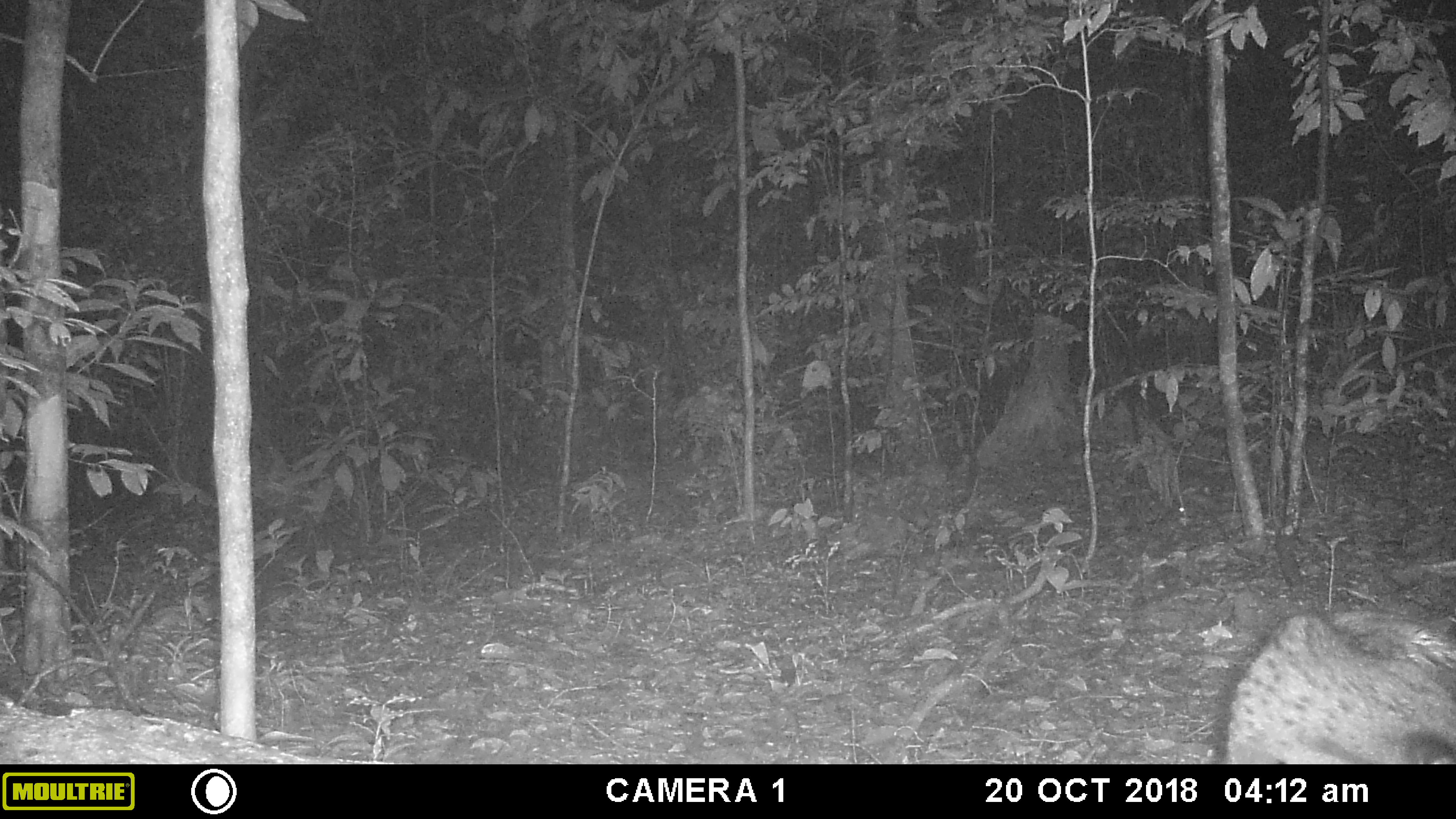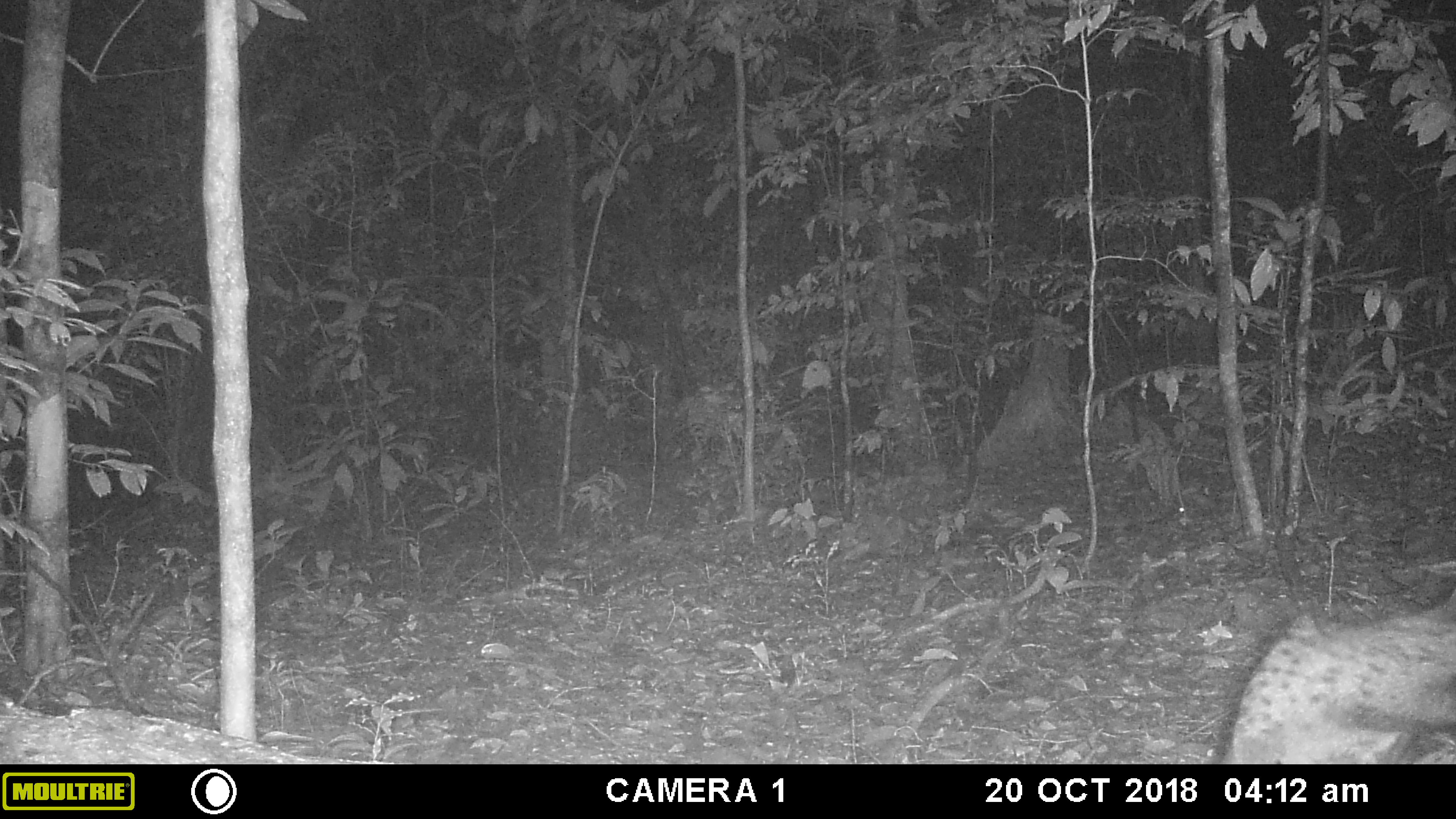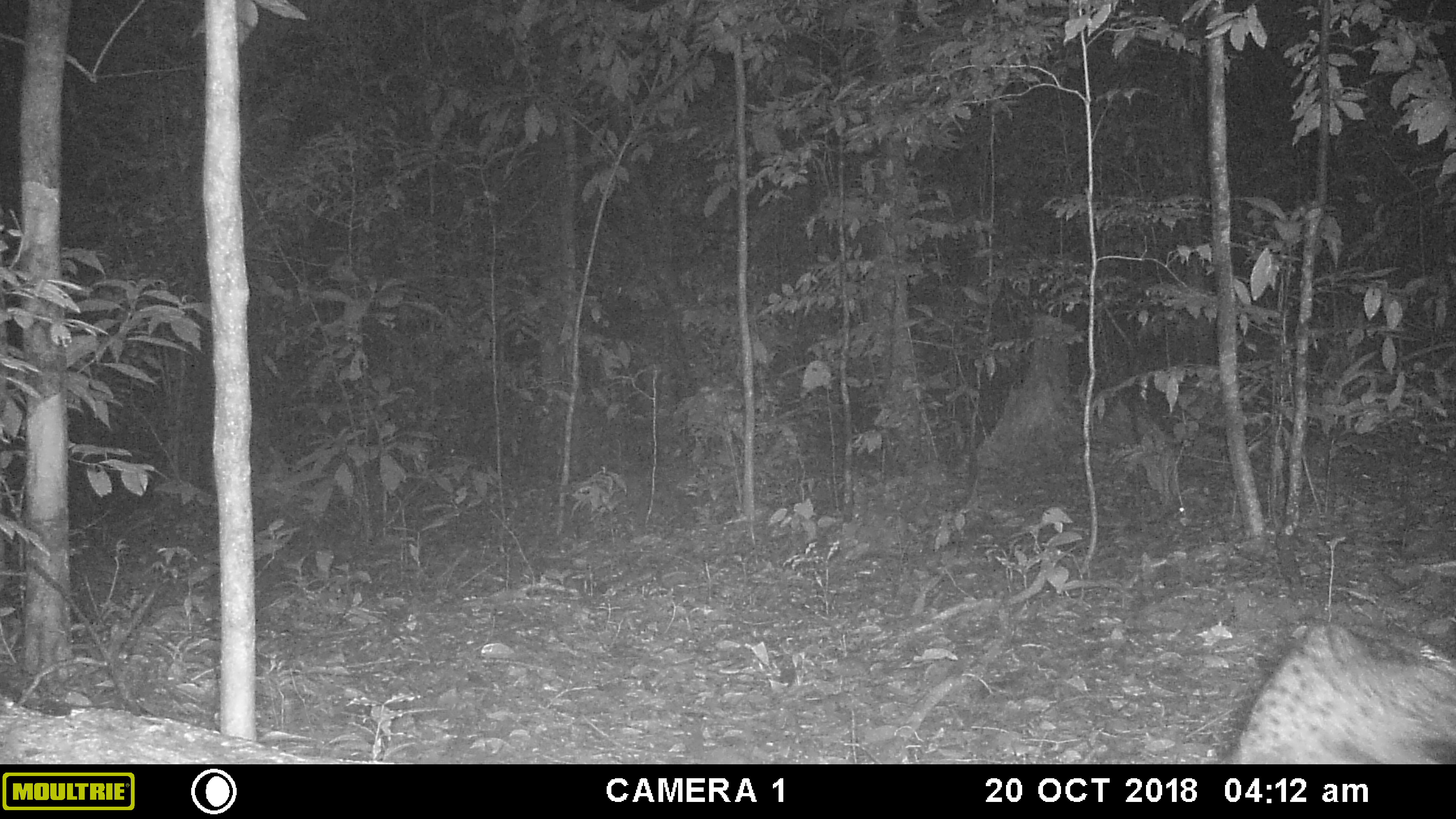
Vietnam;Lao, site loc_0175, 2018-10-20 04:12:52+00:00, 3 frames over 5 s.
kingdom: Animalia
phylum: Chordata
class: Mammalia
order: Carnivora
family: Viverridae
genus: Paradoxurus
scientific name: Paradoxurus hermaphroditus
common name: common palm civet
Common palm civet (Paradoxurus hermaphroditus). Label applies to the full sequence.